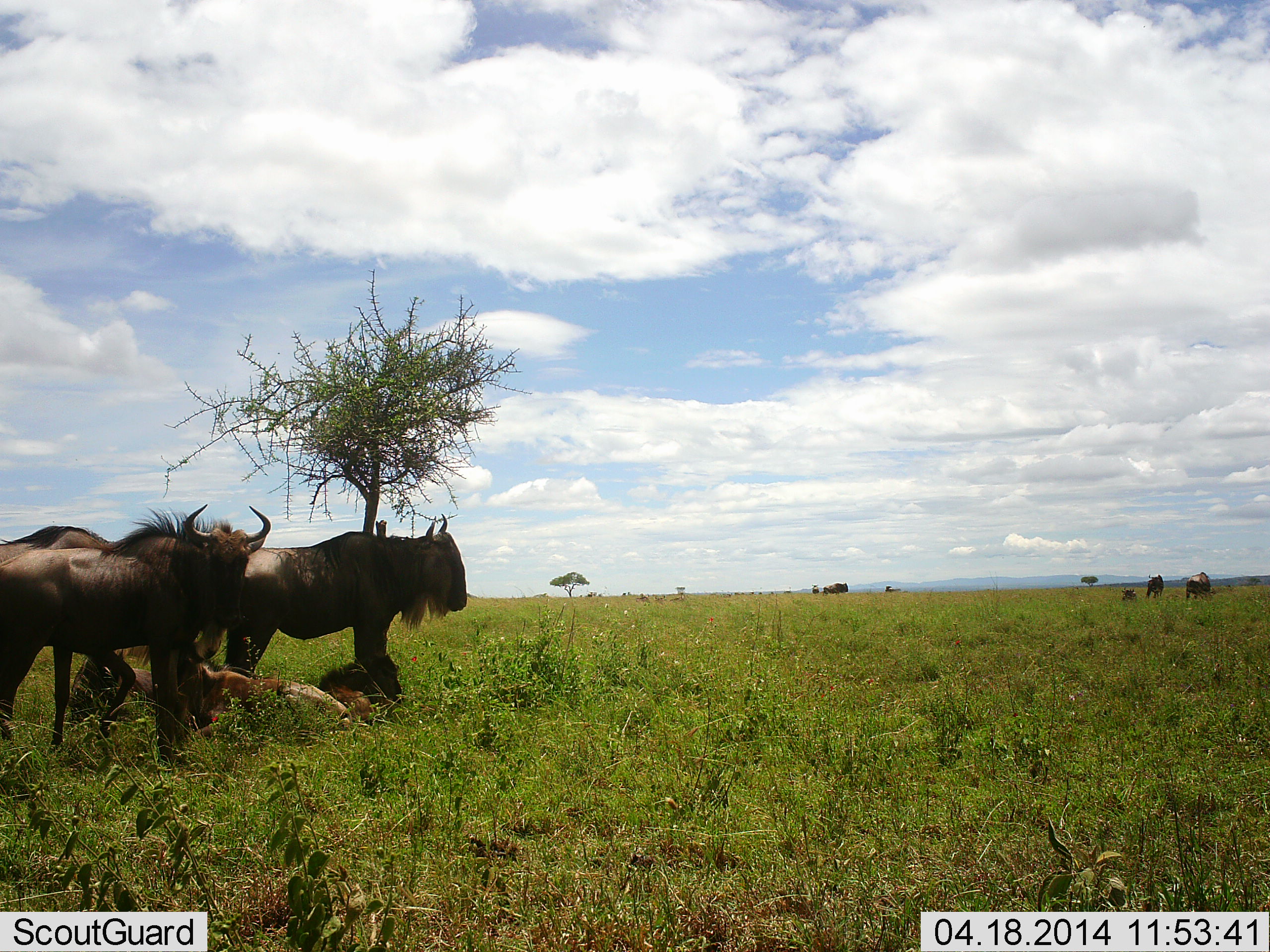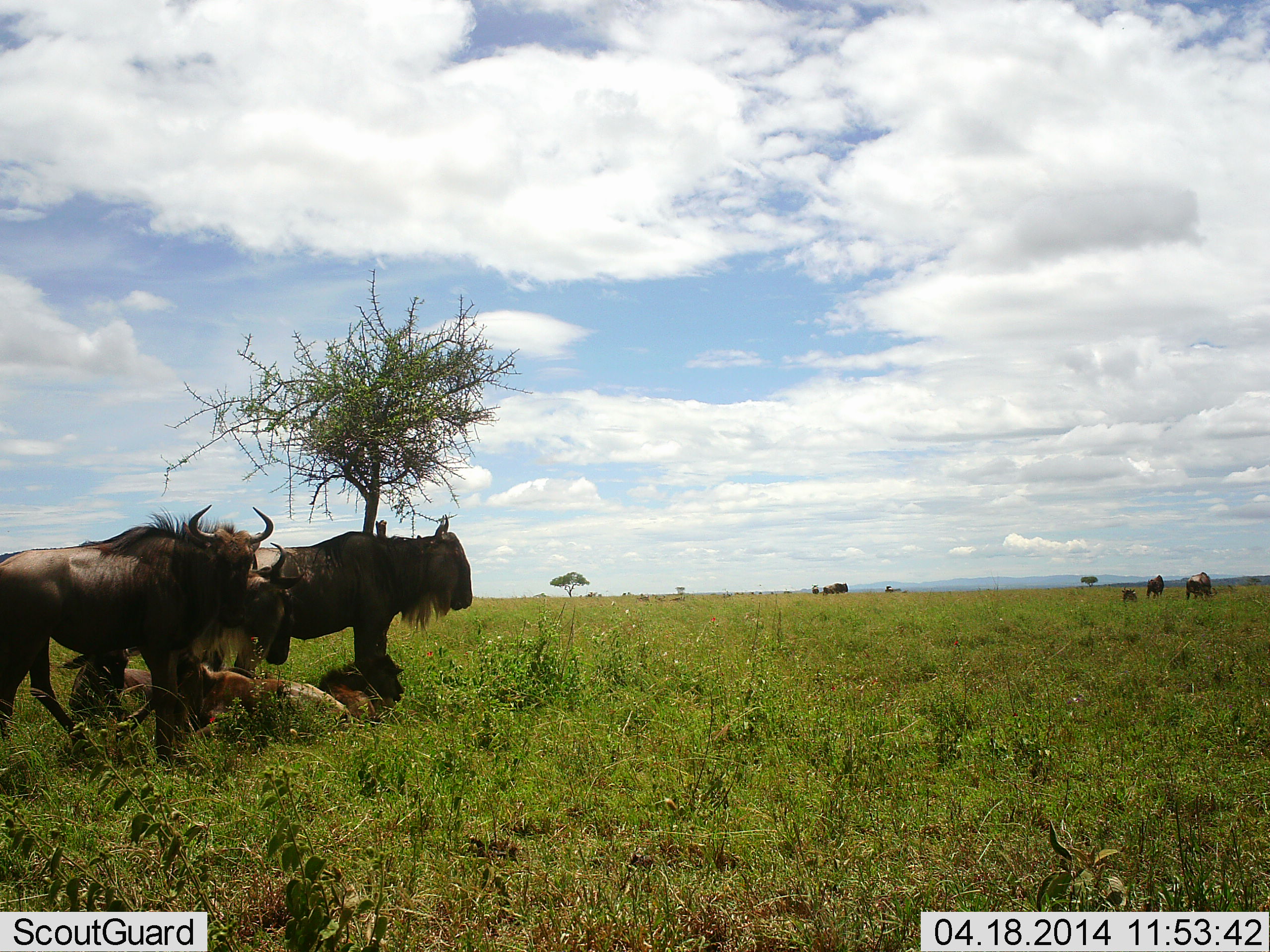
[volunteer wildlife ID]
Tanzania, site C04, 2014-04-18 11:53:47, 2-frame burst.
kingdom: Animalia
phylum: Chordata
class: Mammalia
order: Artiodactyla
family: Bovidae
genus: Connochaetes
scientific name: Connochaetes taurinus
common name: blue wildebeest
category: wildebeest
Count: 6.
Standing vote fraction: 75%.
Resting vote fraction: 65%.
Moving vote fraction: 22%.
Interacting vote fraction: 10%.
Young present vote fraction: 43%.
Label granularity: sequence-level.